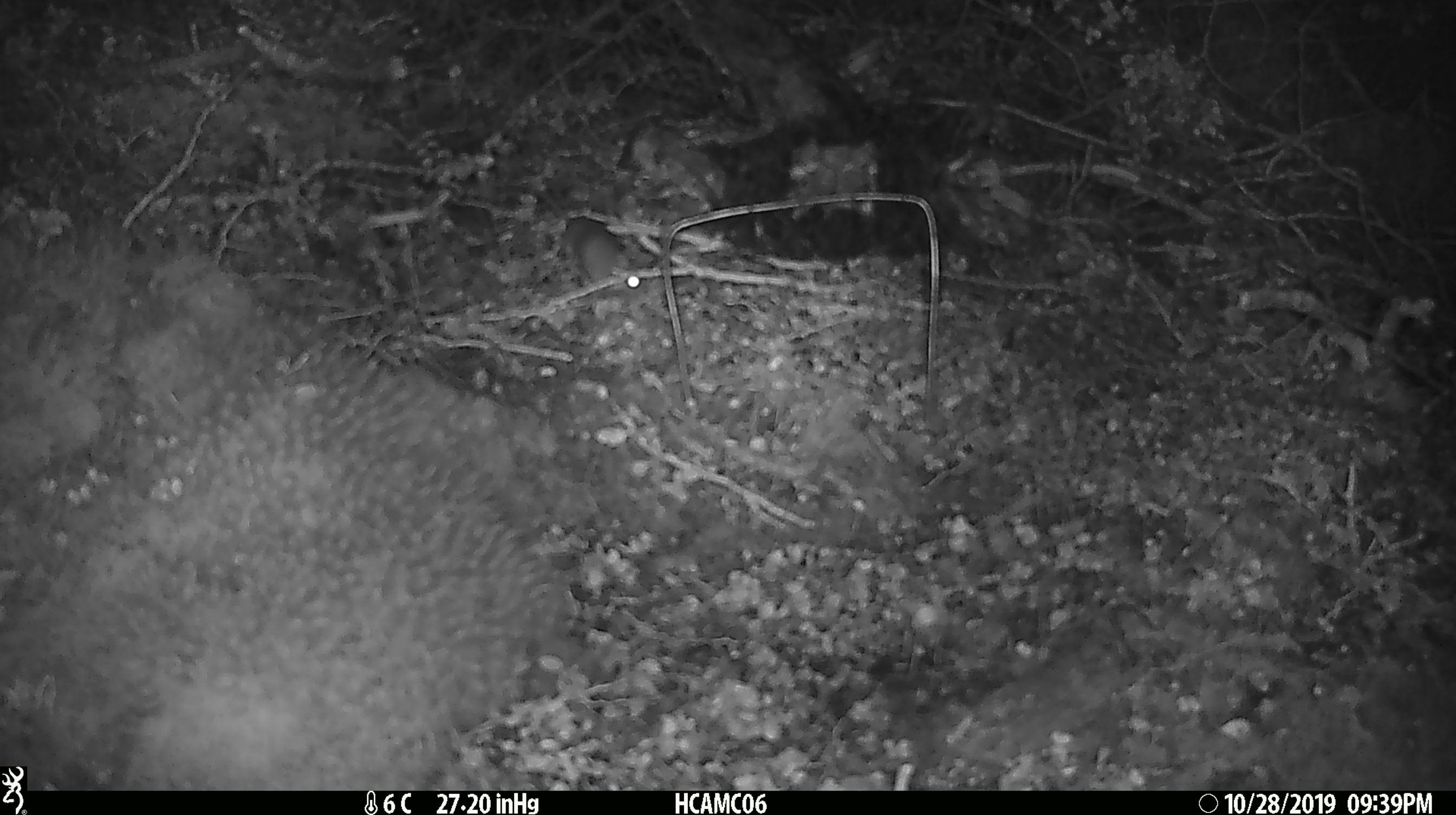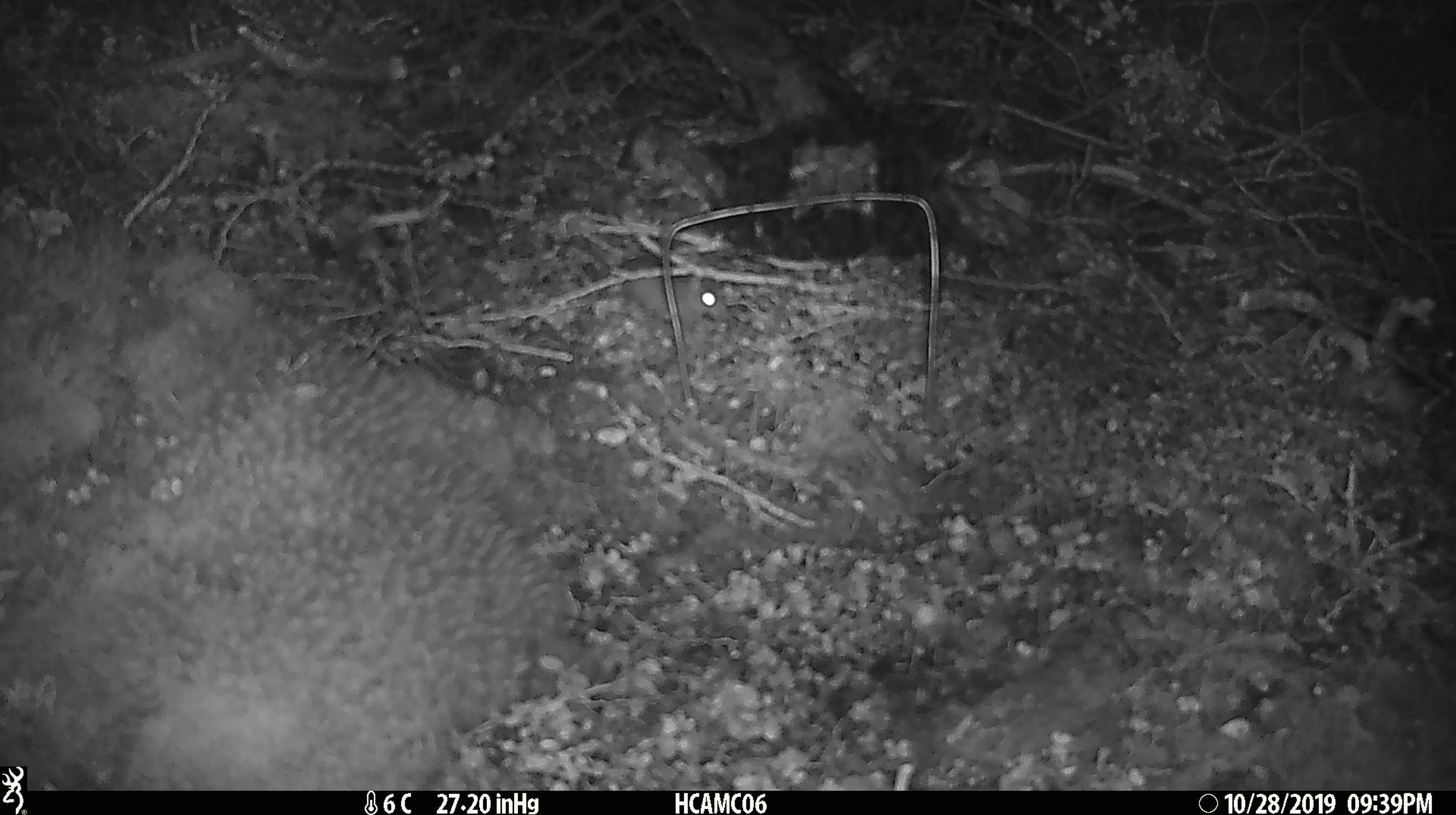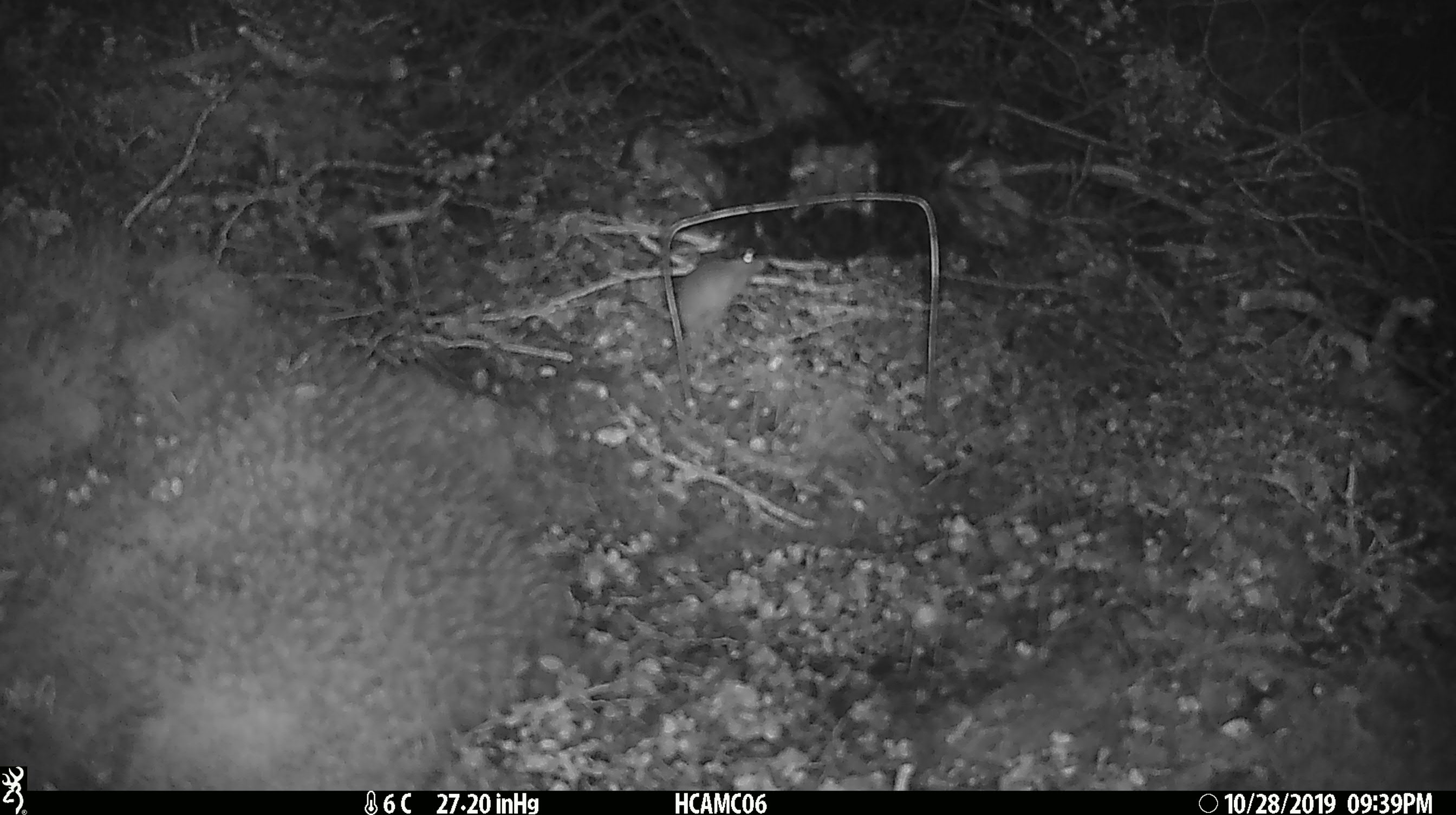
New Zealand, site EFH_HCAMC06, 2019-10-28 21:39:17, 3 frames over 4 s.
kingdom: Animalia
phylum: Chordata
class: Mammalia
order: Rodentia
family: Muridae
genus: Mus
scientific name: Mus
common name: mouse